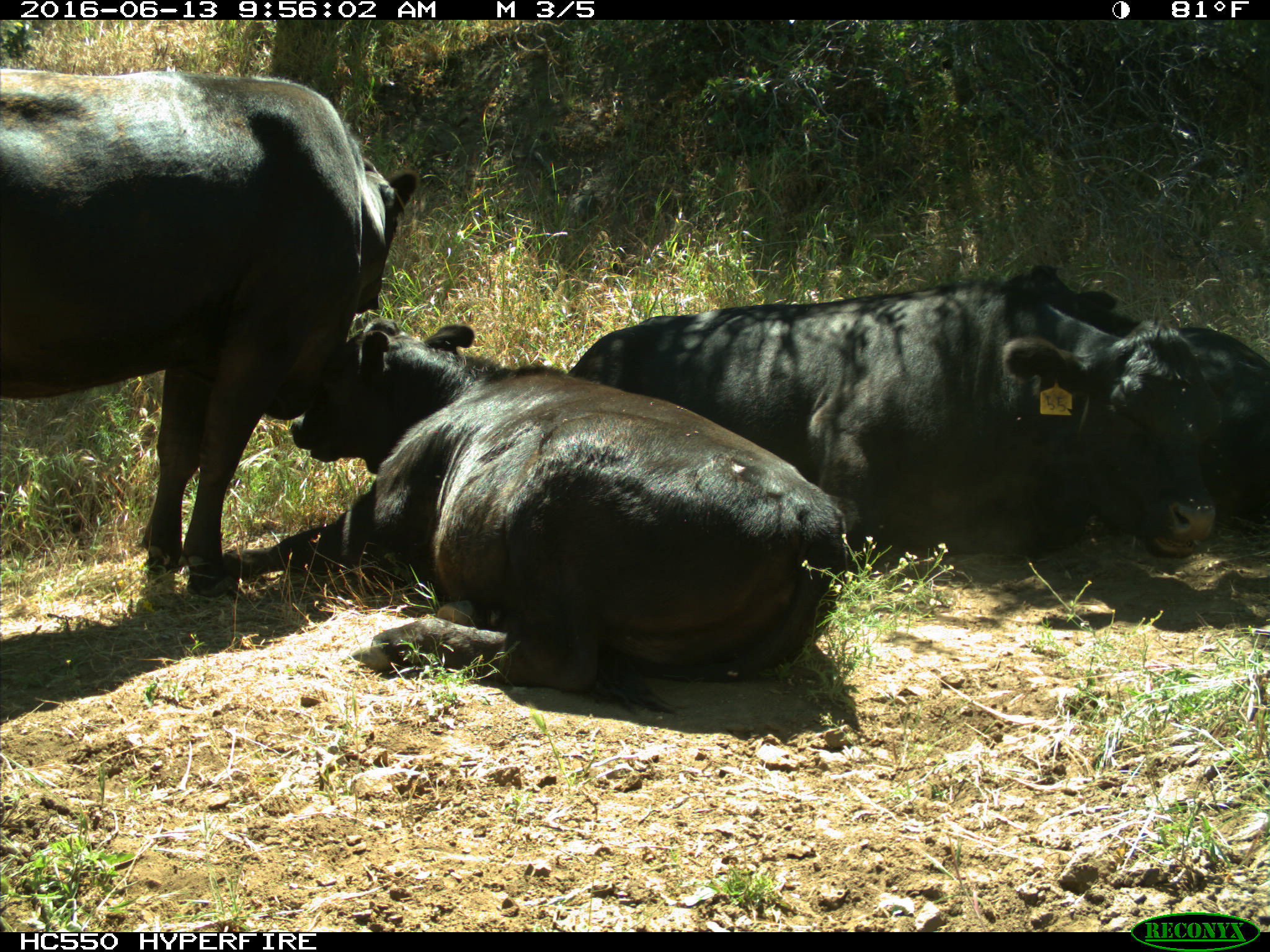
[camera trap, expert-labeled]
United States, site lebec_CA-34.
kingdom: Animalia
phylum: Chordata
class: Mammalia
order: Artiodactyla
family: Bovidae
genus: Bos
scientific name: Bos taurus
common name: domestic cow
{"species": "Bos taurus (domestic cow)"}